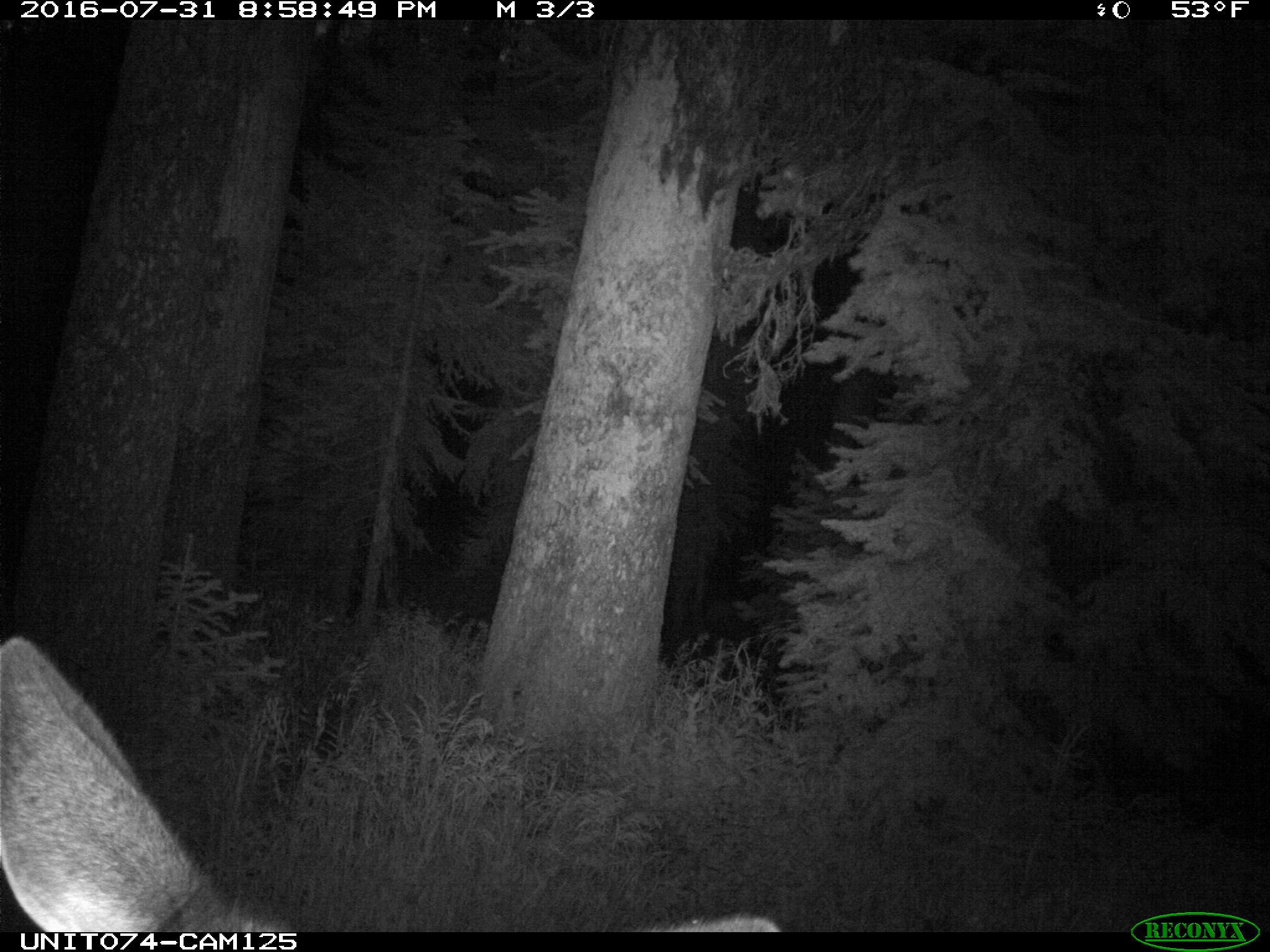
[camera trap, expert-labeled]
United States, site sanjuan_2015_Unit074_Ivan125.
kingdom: Animalia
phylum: Chordata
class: Mammalia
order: Artiodactyla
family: Cervidae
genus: Cervus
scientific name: Cervus elaphus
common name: red deer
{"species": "Cervus elaphus (red deer)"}